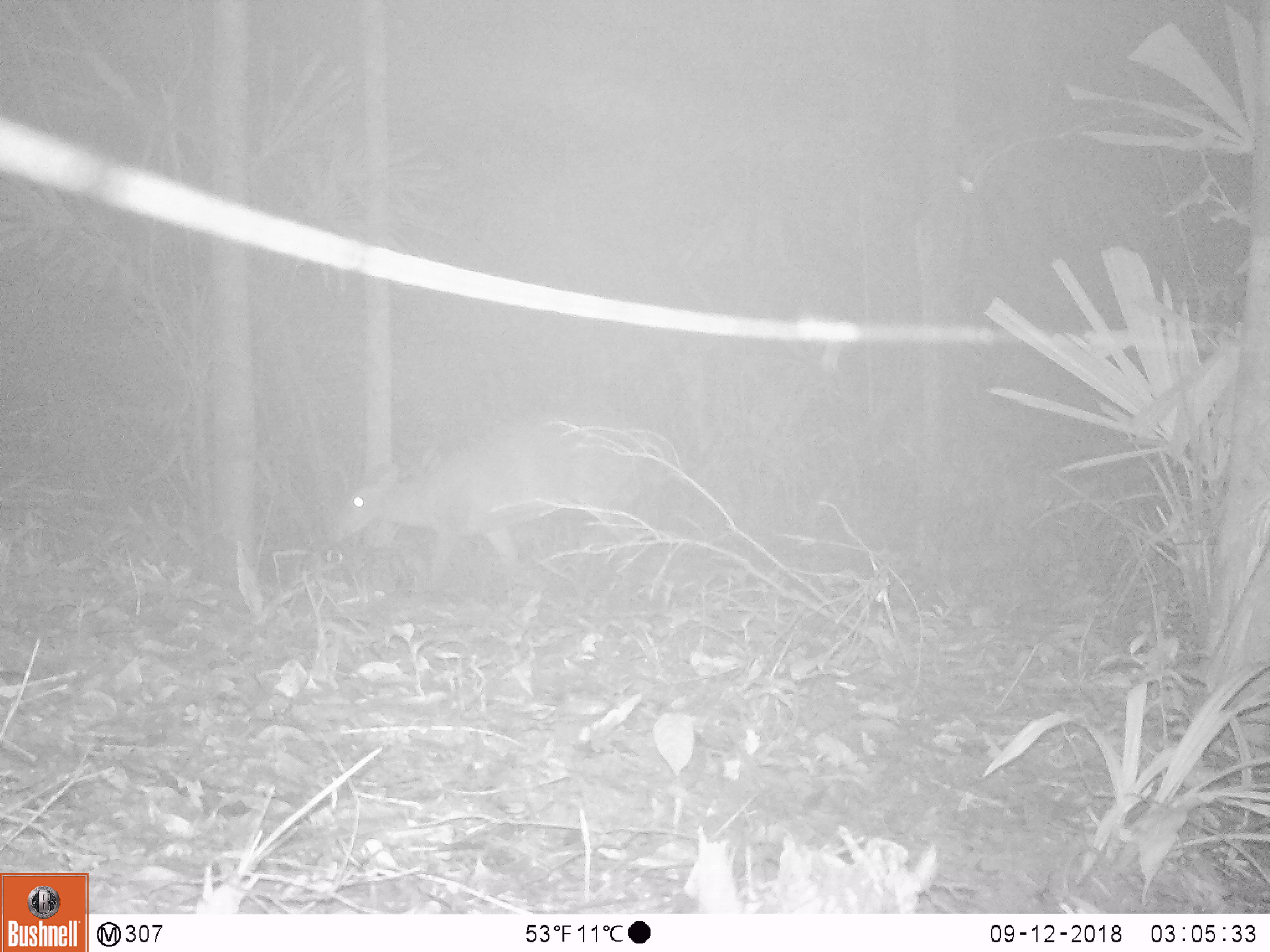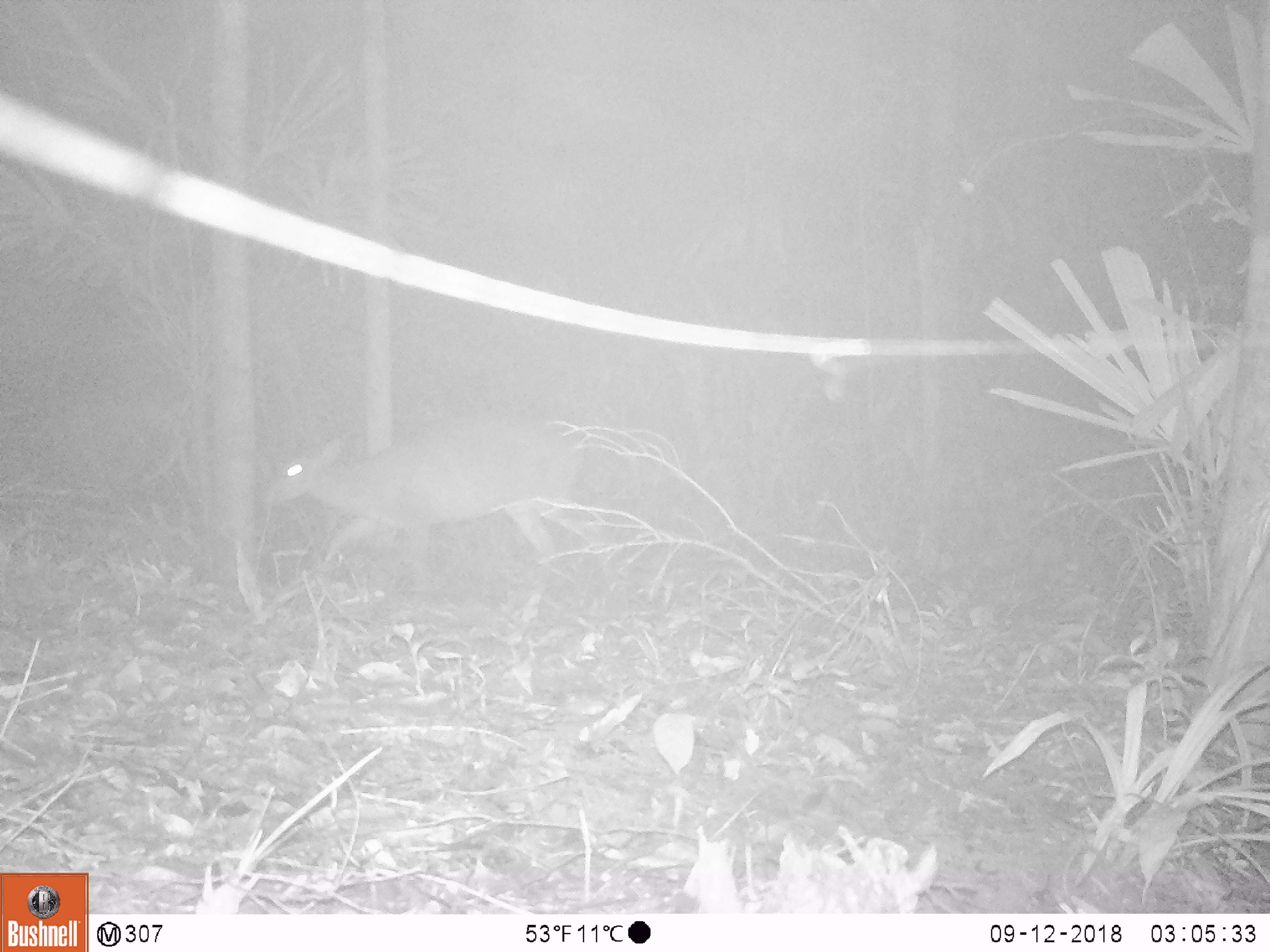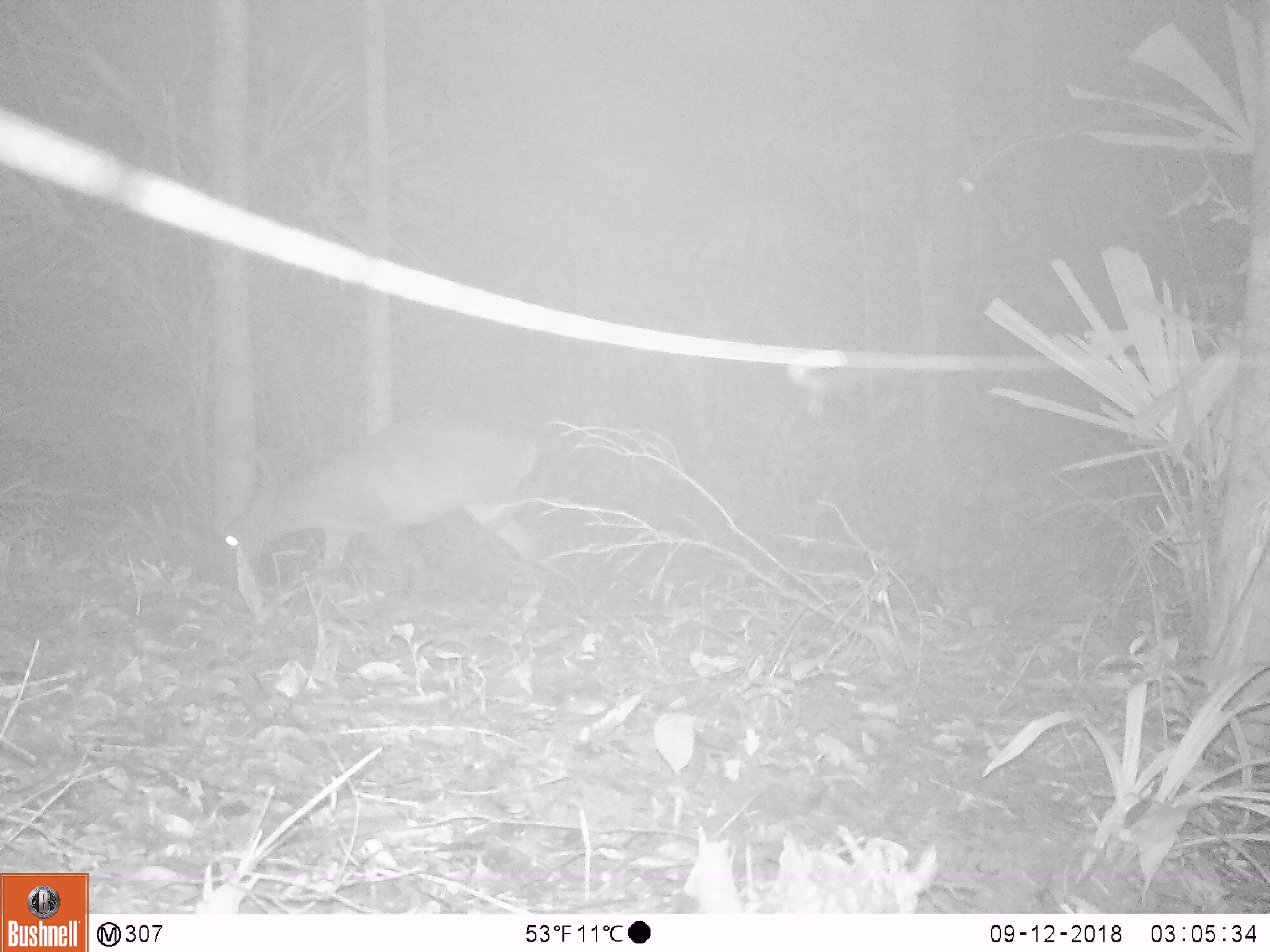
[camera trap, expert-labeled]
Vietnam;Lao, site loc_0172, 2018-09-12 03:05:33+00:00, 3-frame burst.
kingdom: Animalia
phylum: Chordata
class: Mammalia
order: Artiodactyla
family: Cervidae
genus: Muntiacus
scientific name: Muntiacus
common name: muntjacs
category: unidentified muntjac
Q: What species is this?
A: Unidentified muntjac (muntjacs) (Muntiacus).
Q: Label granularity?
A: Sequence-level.